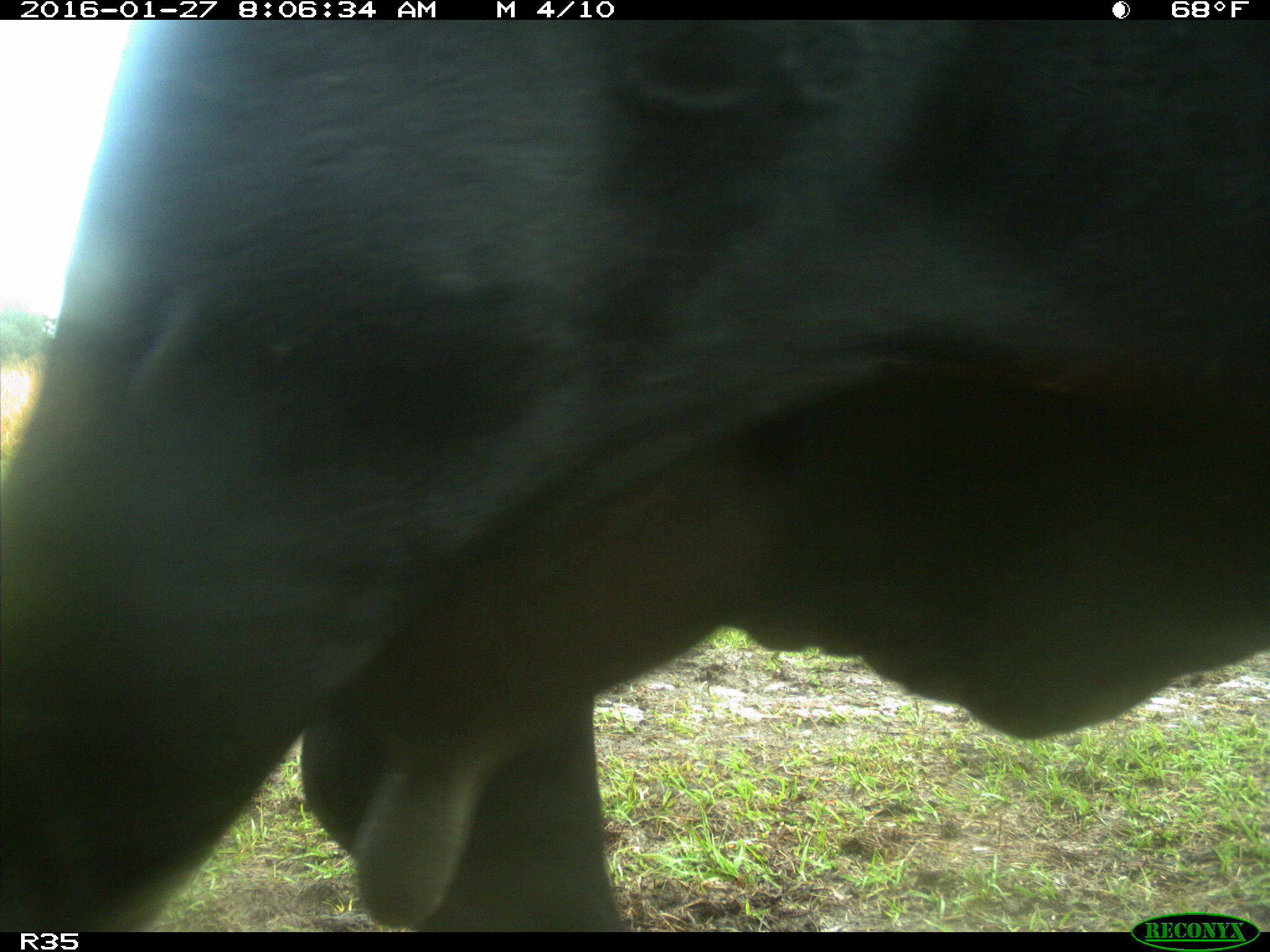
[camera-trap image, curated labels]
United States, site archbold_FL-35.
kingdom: Animalia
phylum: Chordata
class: Mammalia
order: Artiodactyla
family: Bovidae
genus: Bos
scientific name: Bos taurus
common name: domestic cow